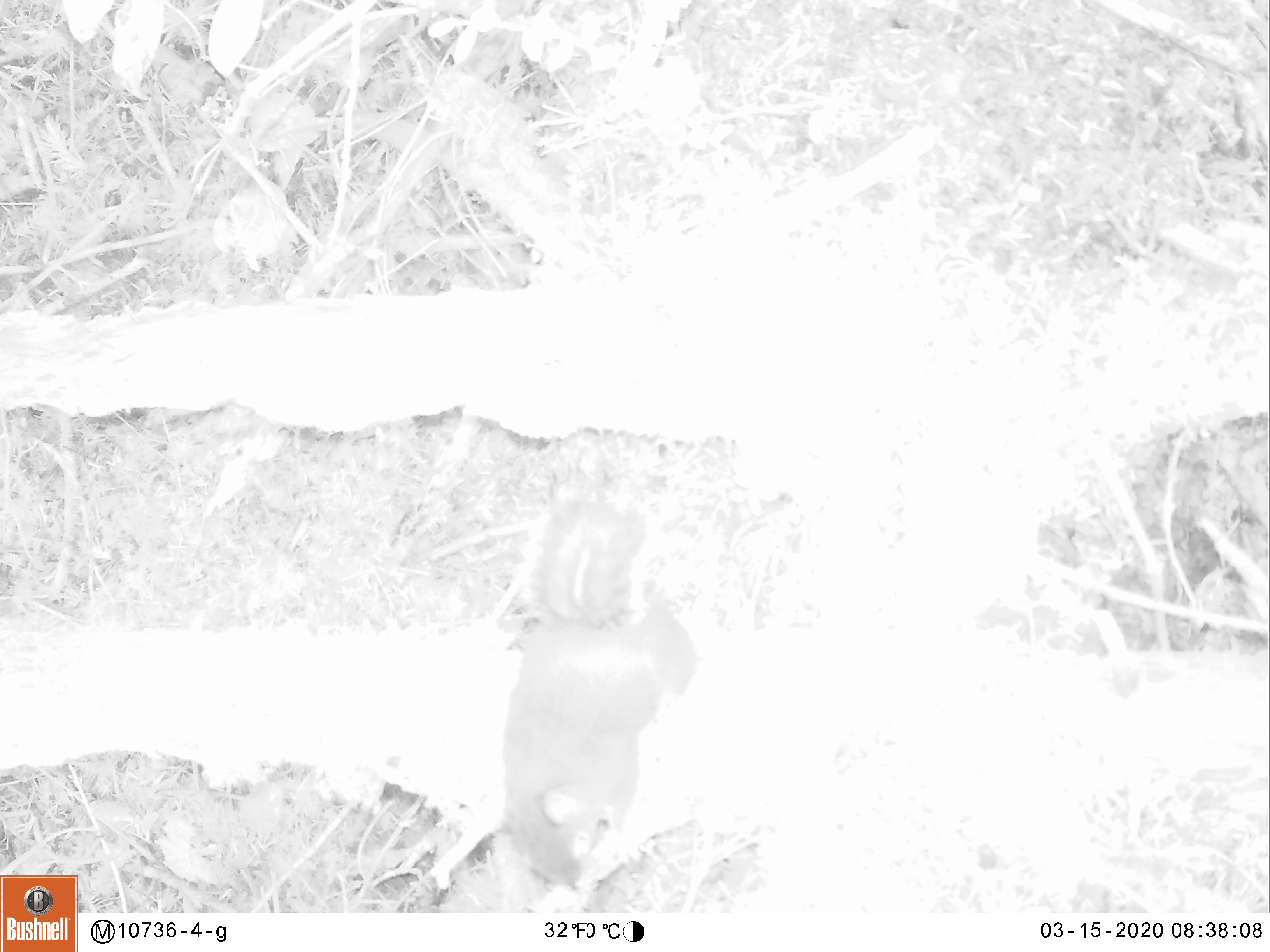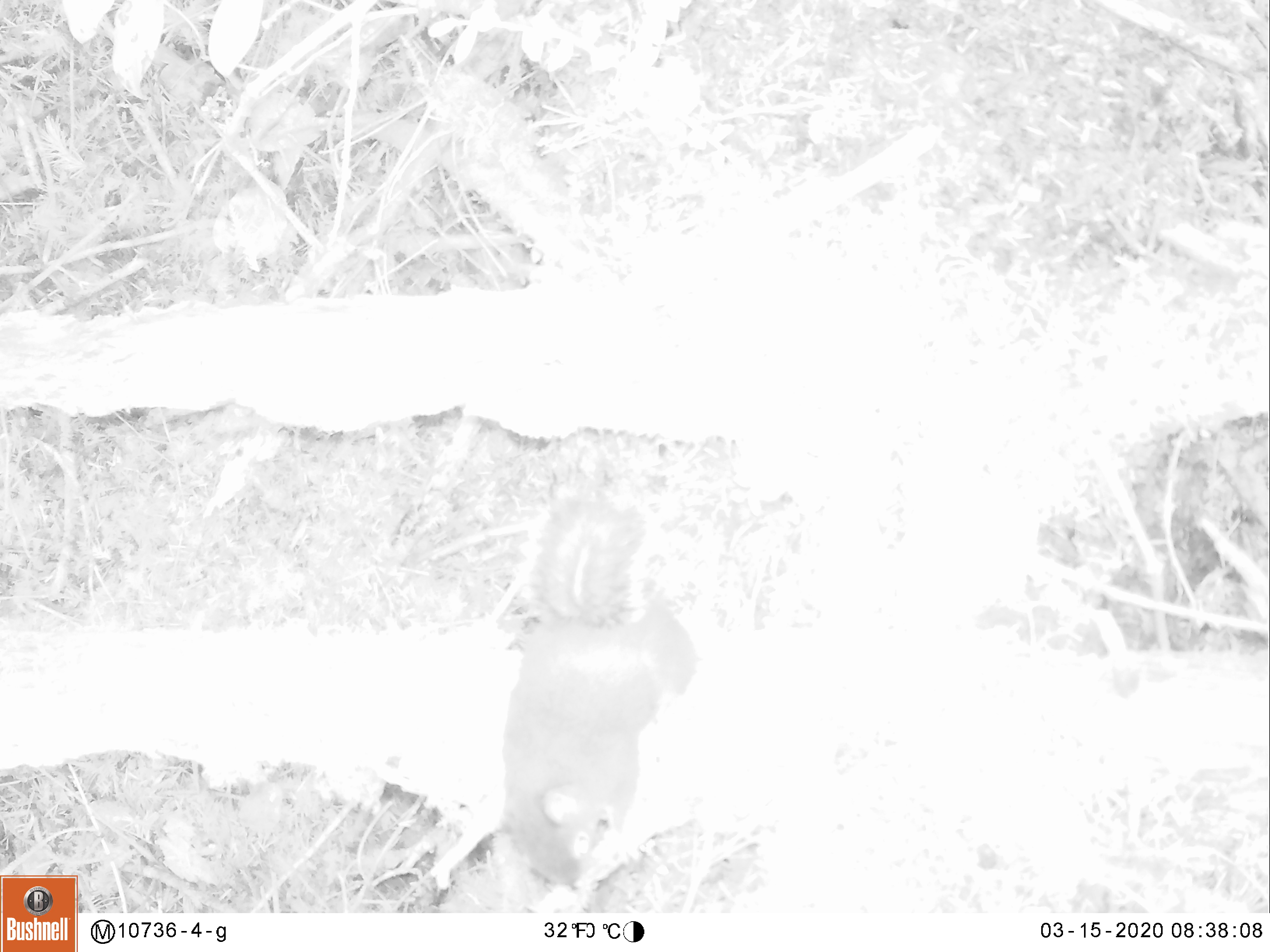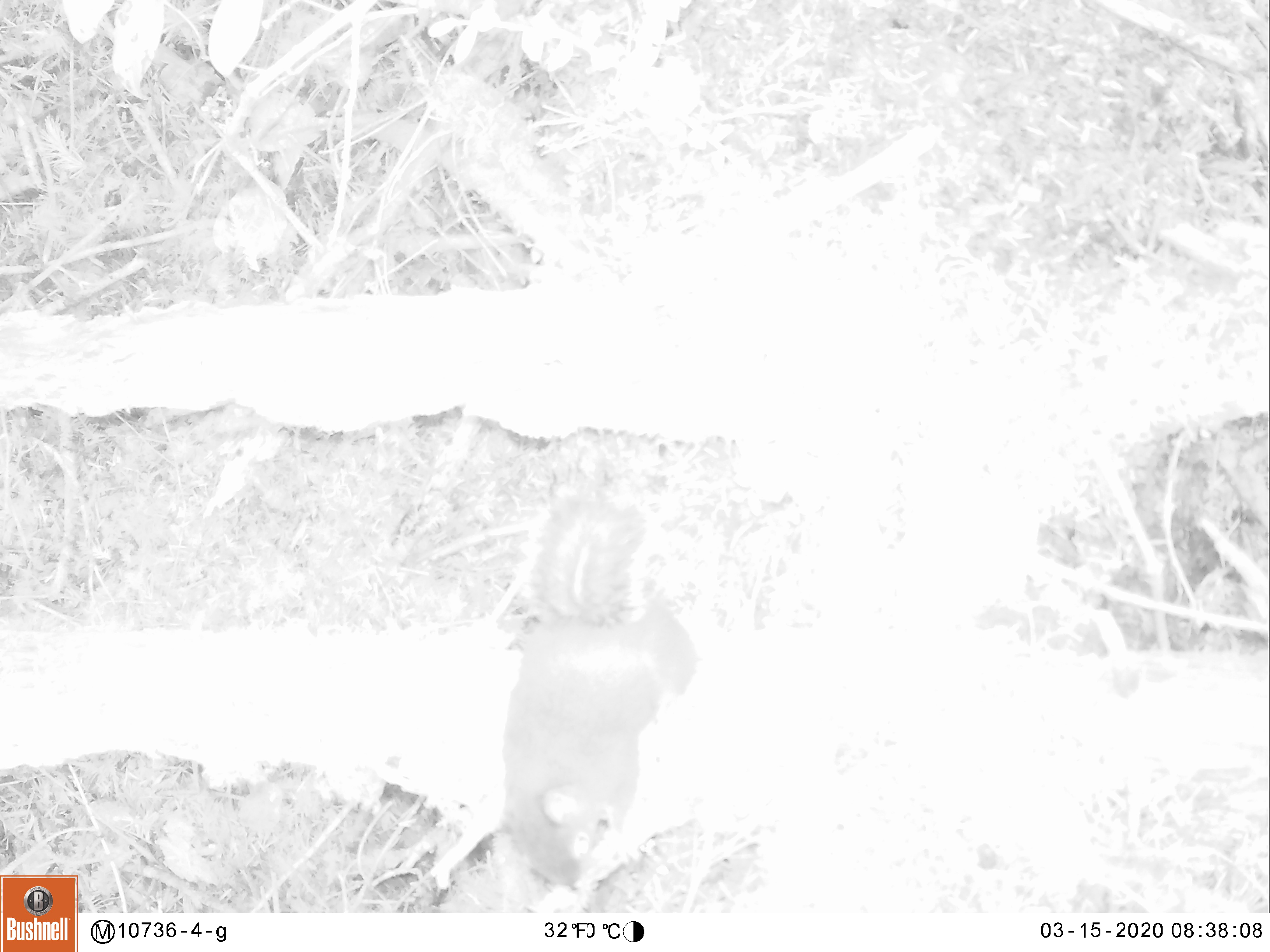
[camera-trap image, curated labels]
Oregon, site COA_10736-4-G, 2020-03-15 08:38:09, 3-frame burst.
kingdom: Animalia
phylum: Chordata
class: Mammalia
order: Rodentia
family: Sciuridae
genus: Tamiasciurus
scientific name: Tamiasciurus douglasii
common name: douglas squirrel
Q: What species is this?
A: Douglas squirrel (Tamiasciurus douglasii).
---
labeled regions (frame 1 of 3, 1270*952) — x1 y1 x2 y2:
douglas squirrel: 496 498 703 889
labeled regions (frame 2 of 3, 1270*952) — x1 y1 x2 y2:
douglas squirrel: 497 490 700 890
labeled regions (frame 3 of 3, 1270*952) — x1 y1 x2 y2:
douglas squirrel: 493 491 701 891